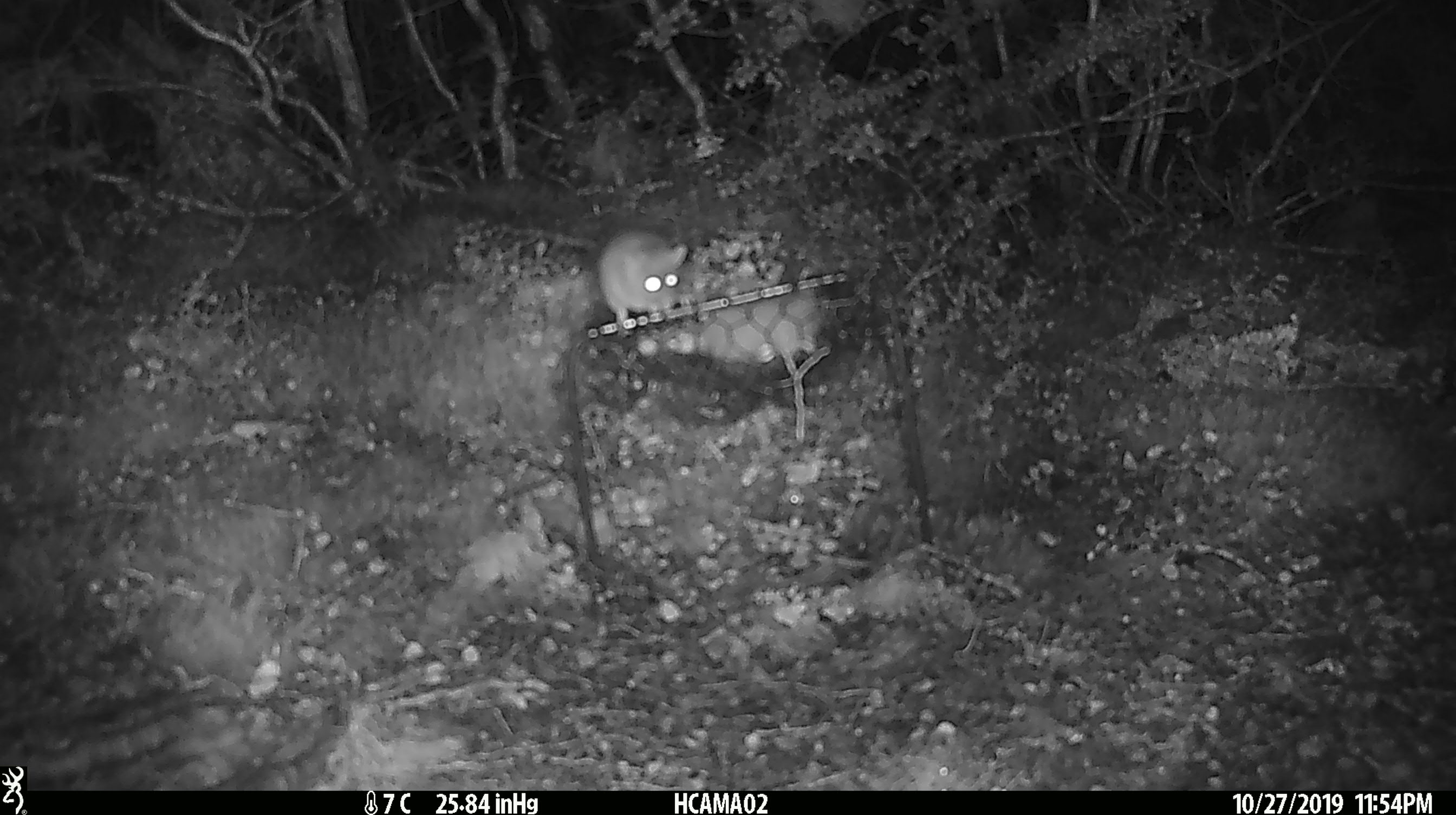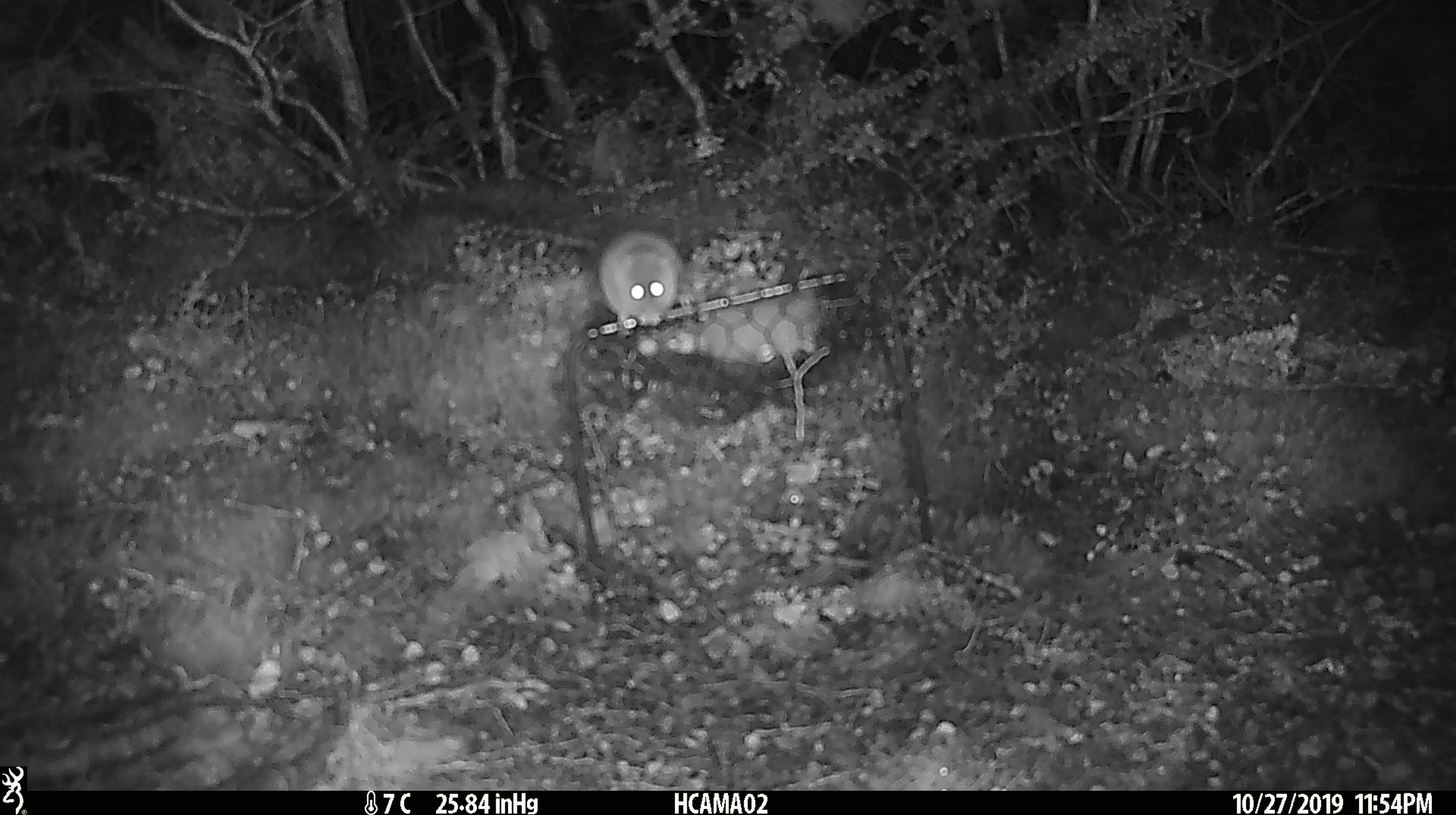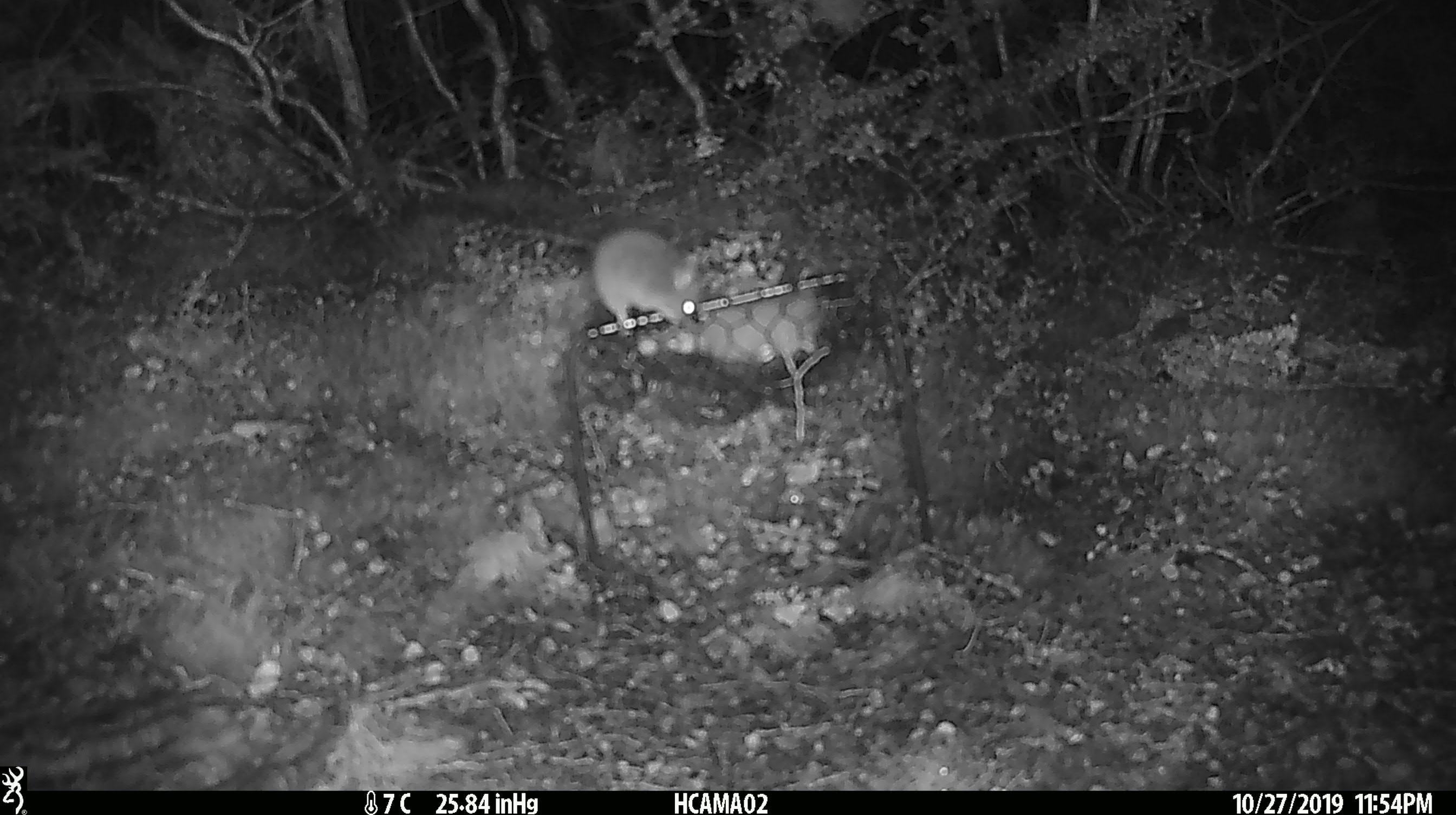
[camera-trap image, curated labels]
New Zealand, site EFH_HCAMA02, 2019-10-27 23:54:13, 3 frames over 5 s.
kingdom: Animalia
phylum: Chordata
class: Mammalia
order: Rodentia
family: Muridae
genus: Mus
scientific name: Mus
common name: mouse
Mouse (Mus).